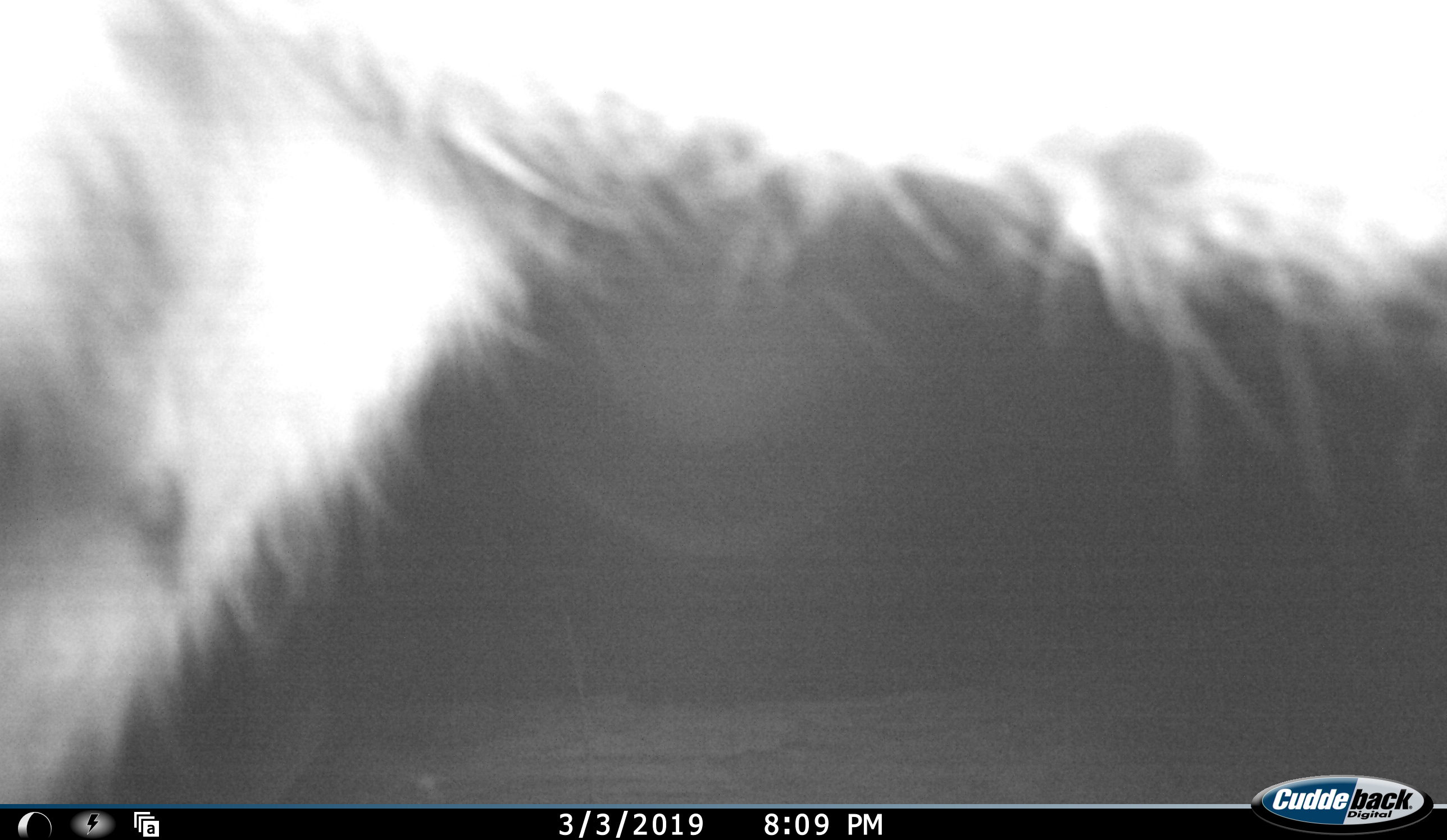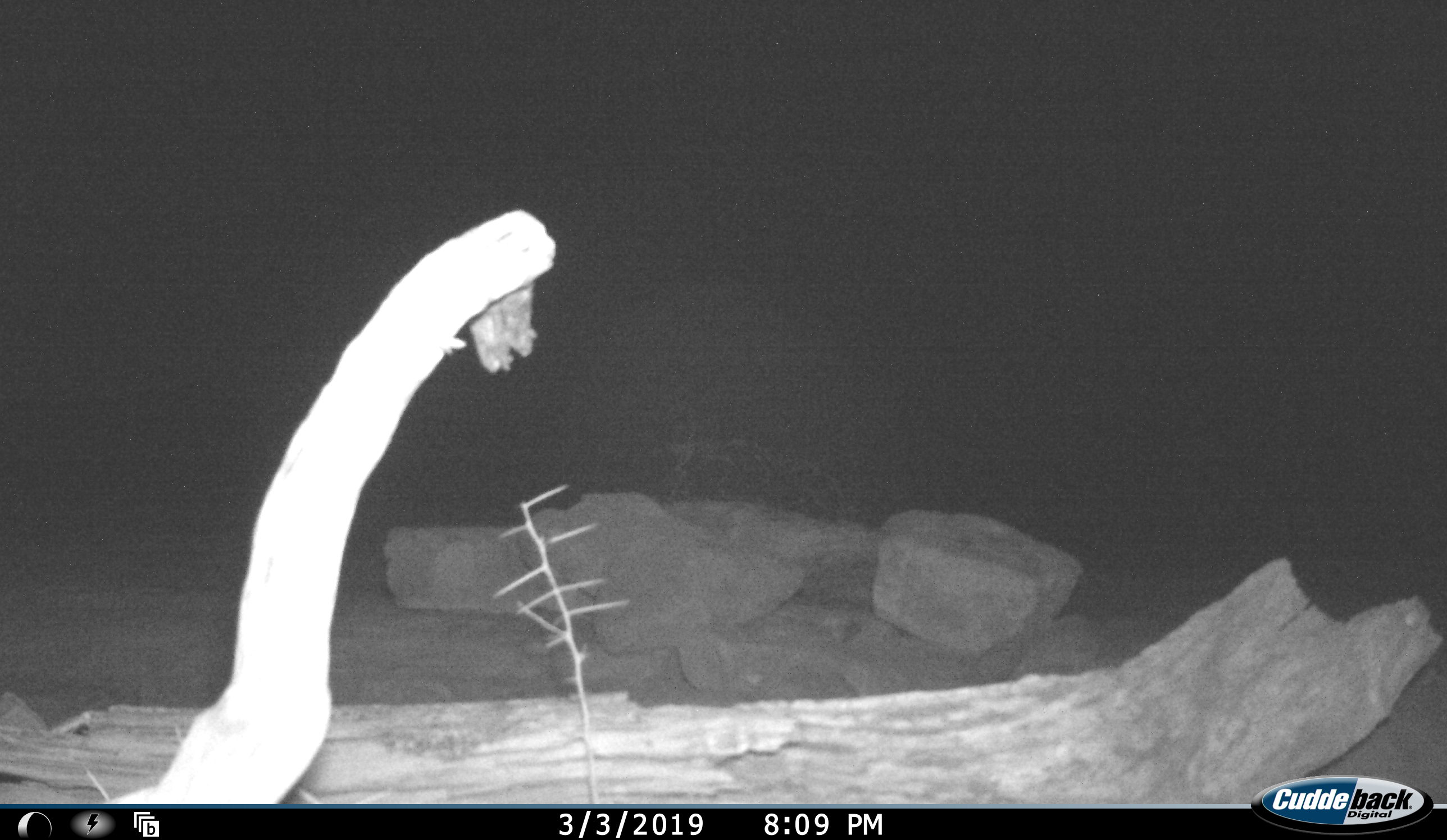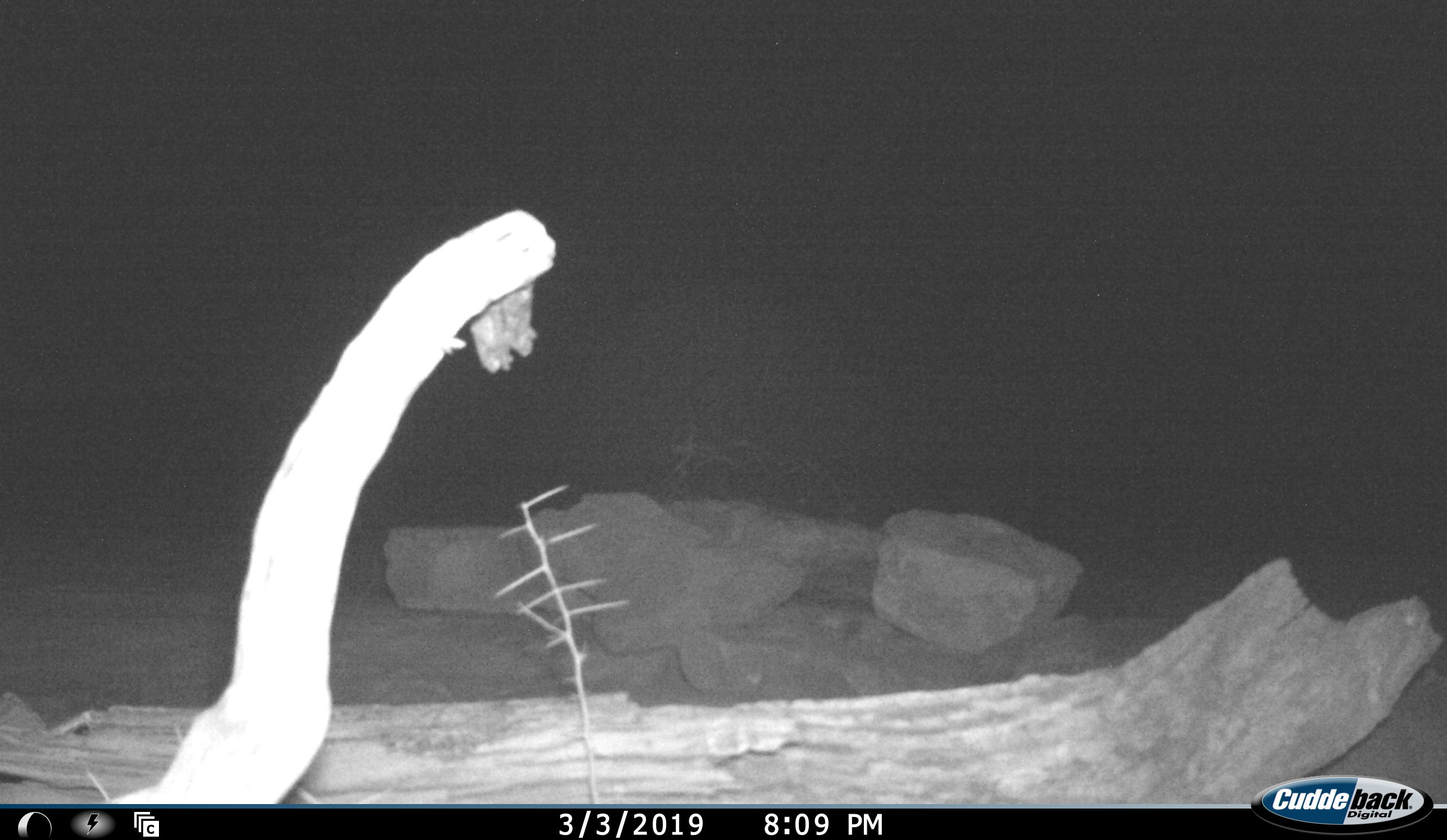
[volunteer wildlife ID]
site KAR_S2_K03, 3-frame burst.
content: unidentified animal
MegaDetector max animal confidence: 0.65